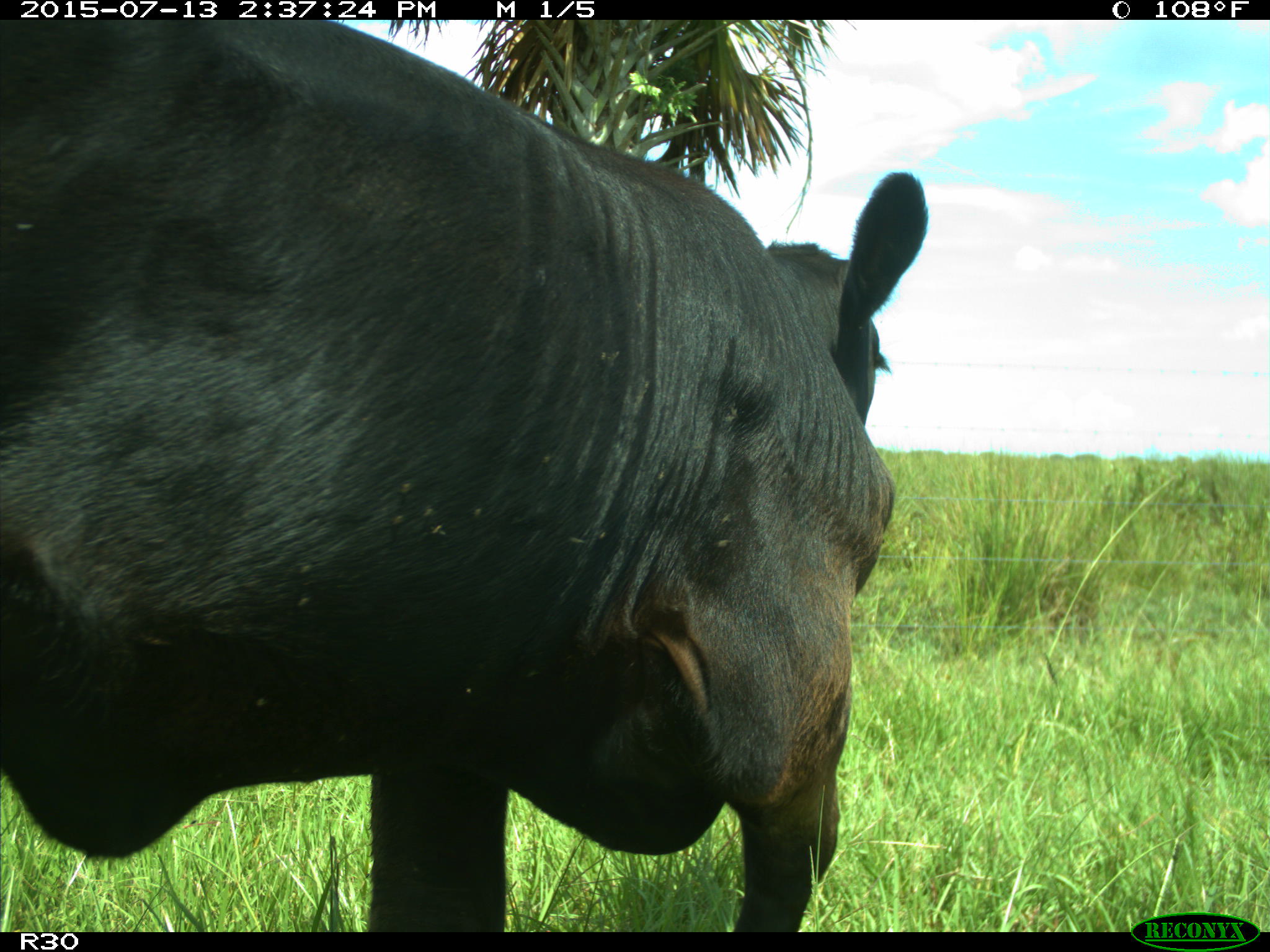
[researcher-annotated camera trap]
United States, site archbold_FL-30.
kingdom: Animalia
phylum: Chordata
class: Mammalia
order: Artiodactyla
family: Bovidae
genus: Bos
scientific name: Bos taurus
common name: domestic cow